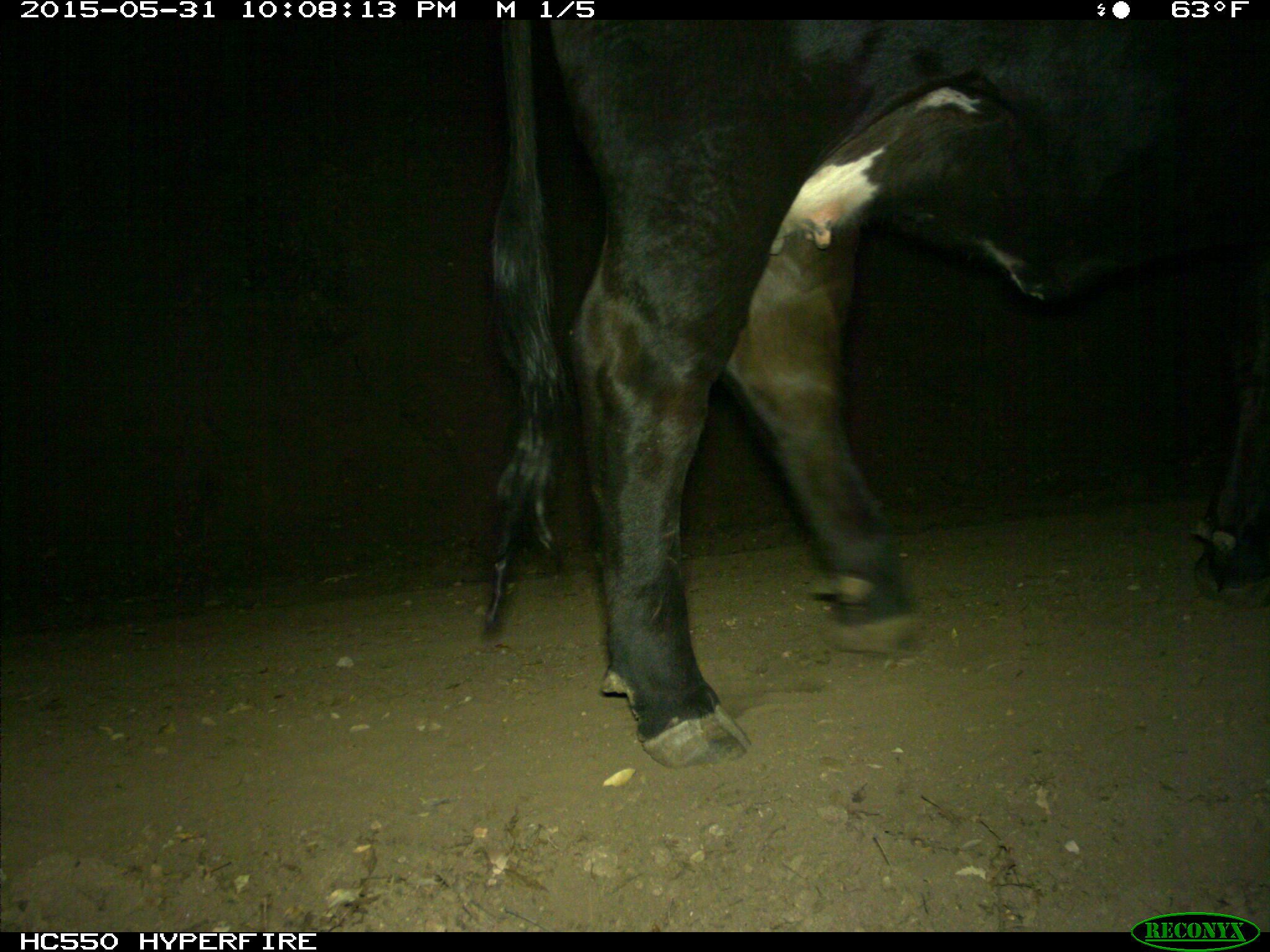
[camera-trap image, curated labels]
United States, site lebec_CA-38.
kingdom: Animalia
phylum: Chordata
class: Mammalia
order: Artiodactyla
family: Bovidae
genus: Bos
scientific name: Bos taurus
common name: domestic cow